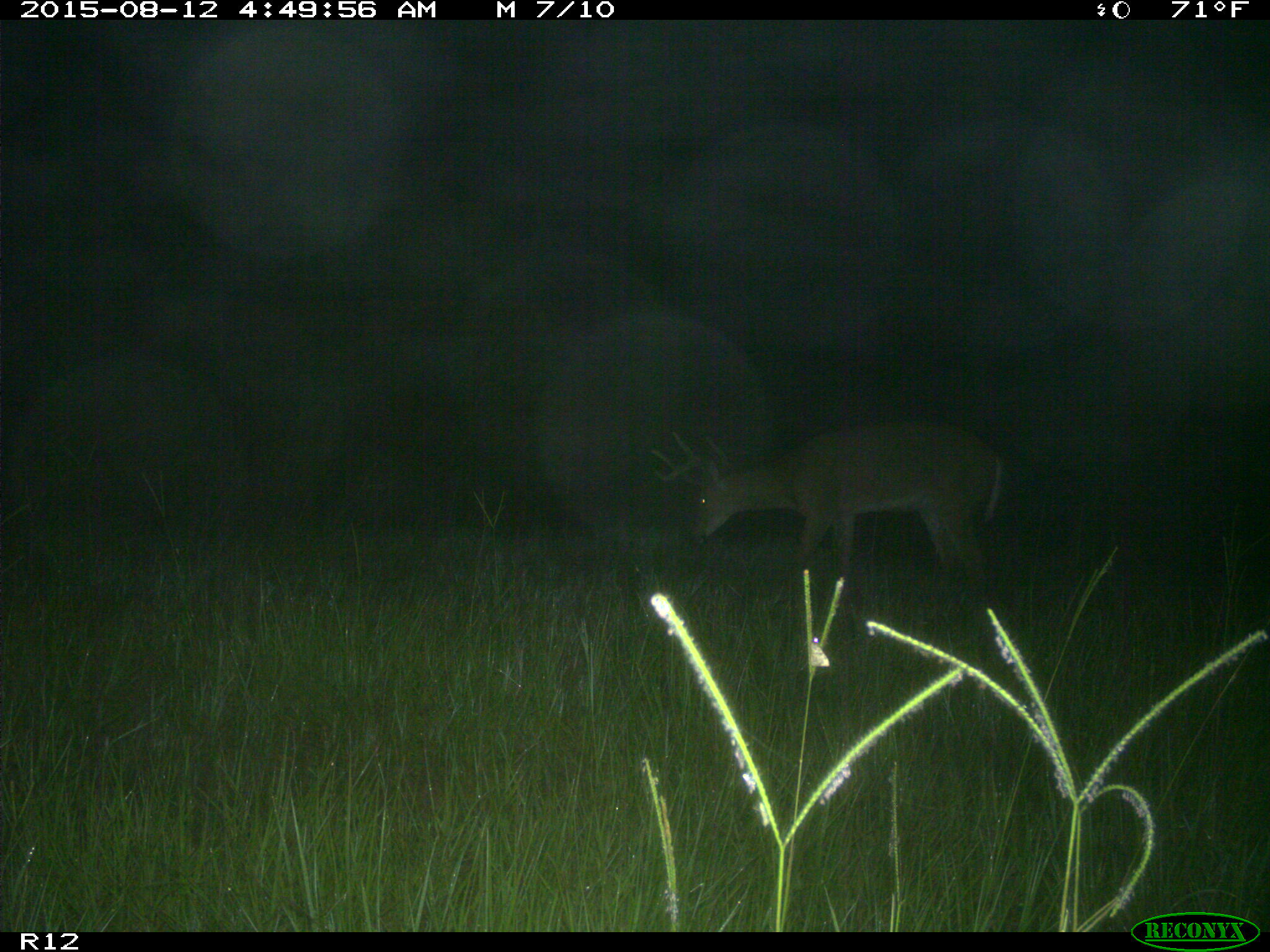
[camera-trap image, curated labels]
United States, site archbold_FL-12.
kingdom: Animalia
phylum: Chordata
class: Mammalia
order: Artiodactyla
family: Cervidae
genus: Odocoileus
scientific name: Odocoileus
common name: deer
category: unidentified deer